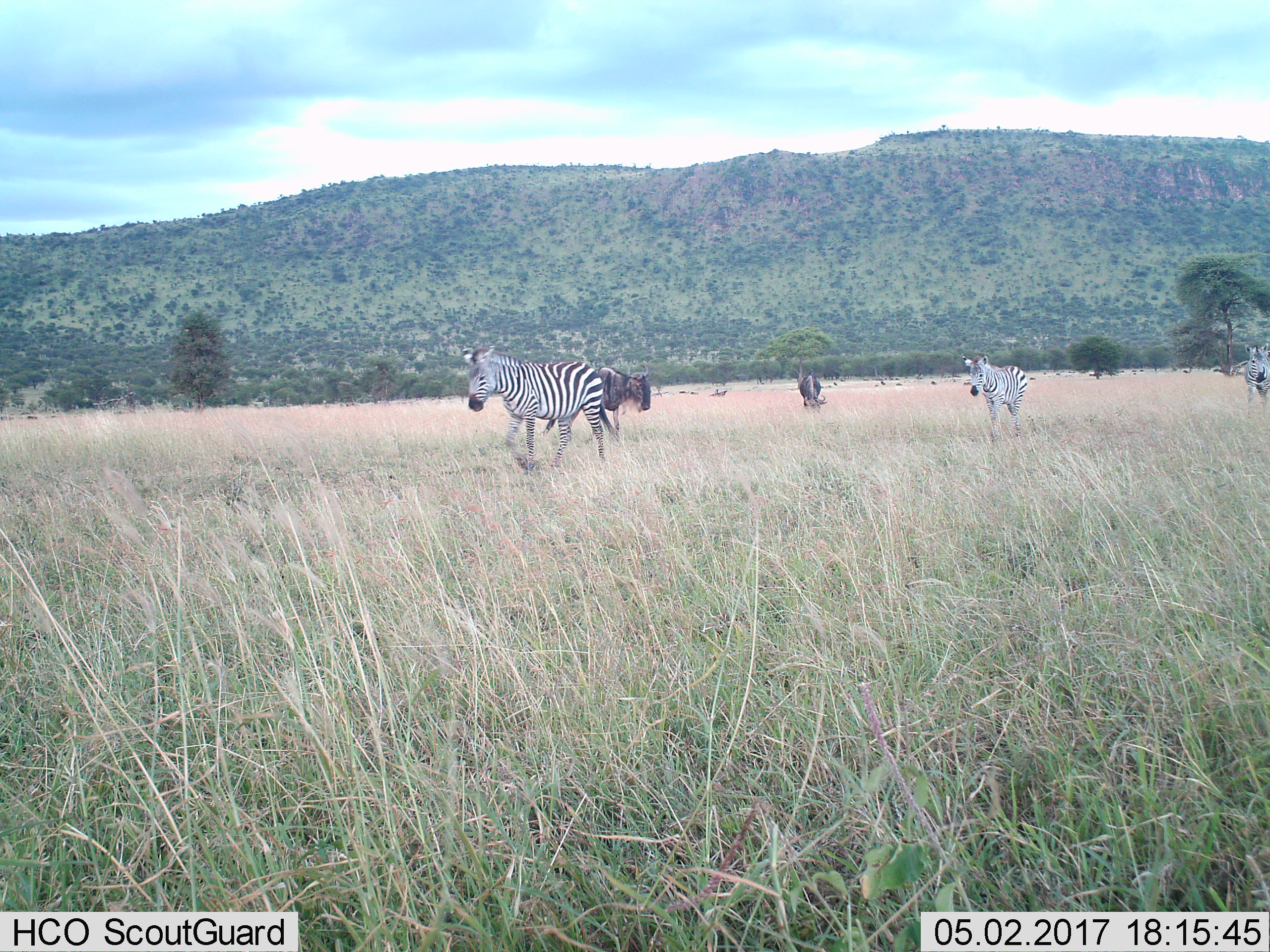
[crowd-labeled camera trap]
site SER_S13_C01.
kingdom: Animalia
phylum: Chordata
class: Mammalia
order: Artiodactyla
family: Bovidae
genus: Connochaetes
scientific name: Connochaetes taurinus taurinus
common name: blue wildebeest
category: wildebeestblue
Wildebeestblue (blue wildebeest) (Connochaetes taurinus taurinus), count 2. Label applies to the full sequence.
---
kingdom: Animalia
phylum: Chordata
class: Mammalia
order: Perissodactyla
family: Equidae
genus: Equus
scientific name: Equus quagga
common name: plains zebra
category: zebraplains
Zebraplains (plains zebra) (Equus quagga), count 3. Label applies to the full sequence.